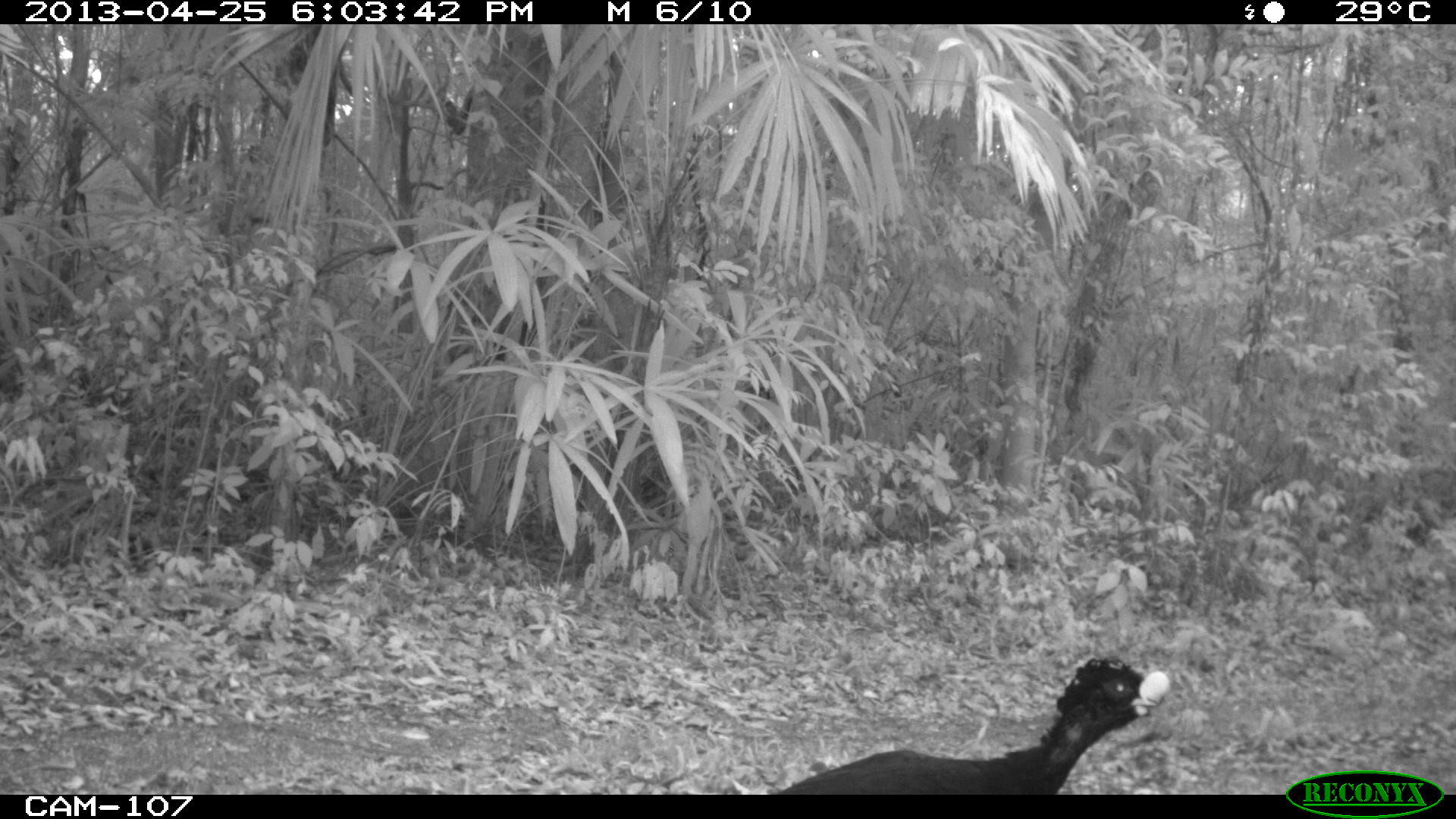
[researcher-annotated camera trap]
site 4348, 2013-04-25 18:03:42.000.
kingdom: Animalia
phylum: Chordata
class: Aves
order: Galliformes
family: Cracidae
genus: Crax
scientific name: Crax rubra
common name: great curassow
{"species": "Crax rubra (great curassow)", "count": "1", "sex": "male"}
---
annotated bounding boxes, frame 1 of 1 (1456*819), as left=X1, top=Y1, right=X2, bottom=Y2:
crax rubra: left=772, top=654, right=1169, bottom=794